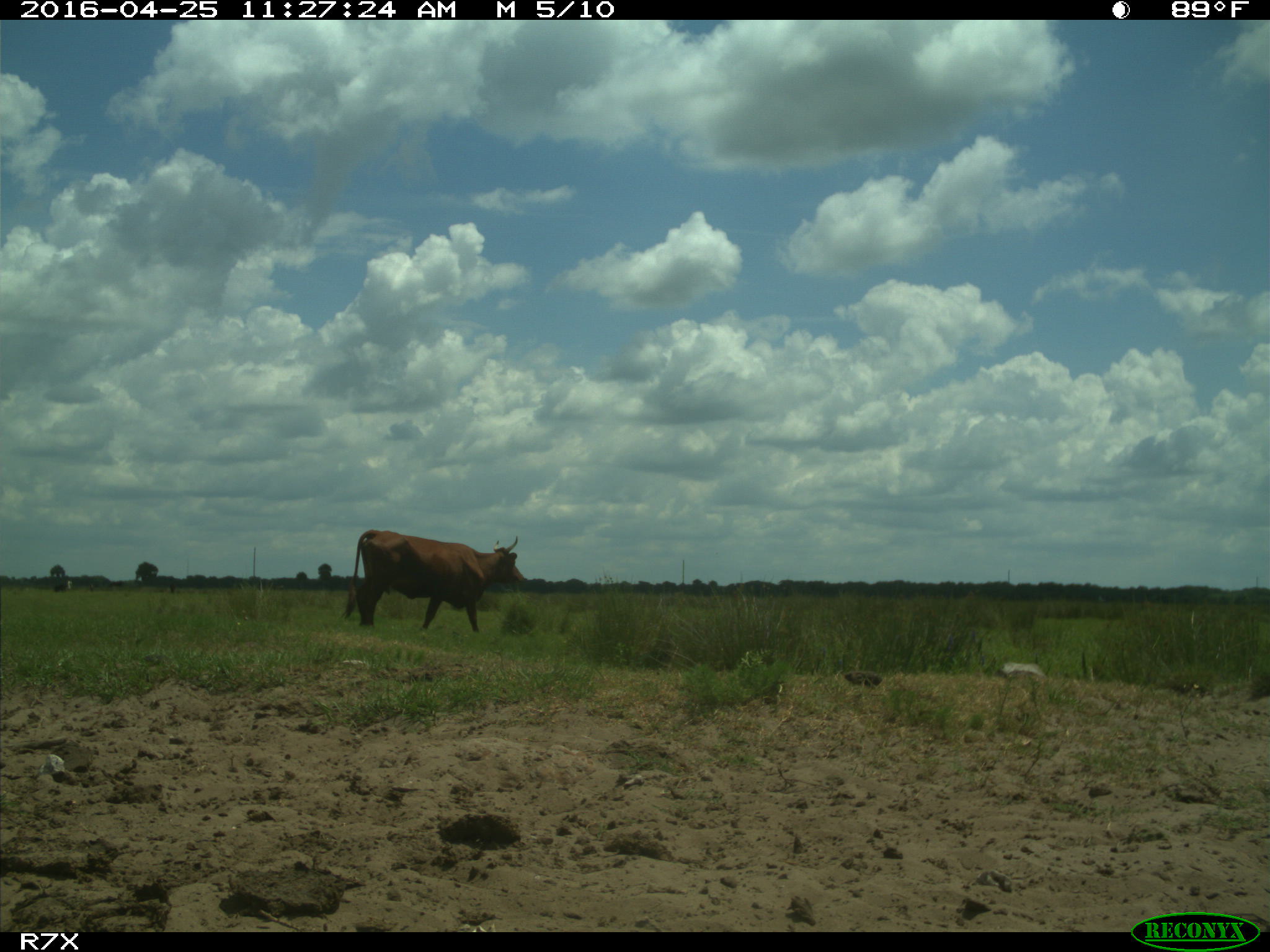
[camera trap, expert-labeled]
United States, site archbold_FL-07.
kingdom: Animalia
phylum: Chordata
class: Mammalia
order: Artiodactyla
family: Bovidae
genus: Bos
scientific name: Bos taurus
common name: domestic cow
Bos taurus (domestic cow).